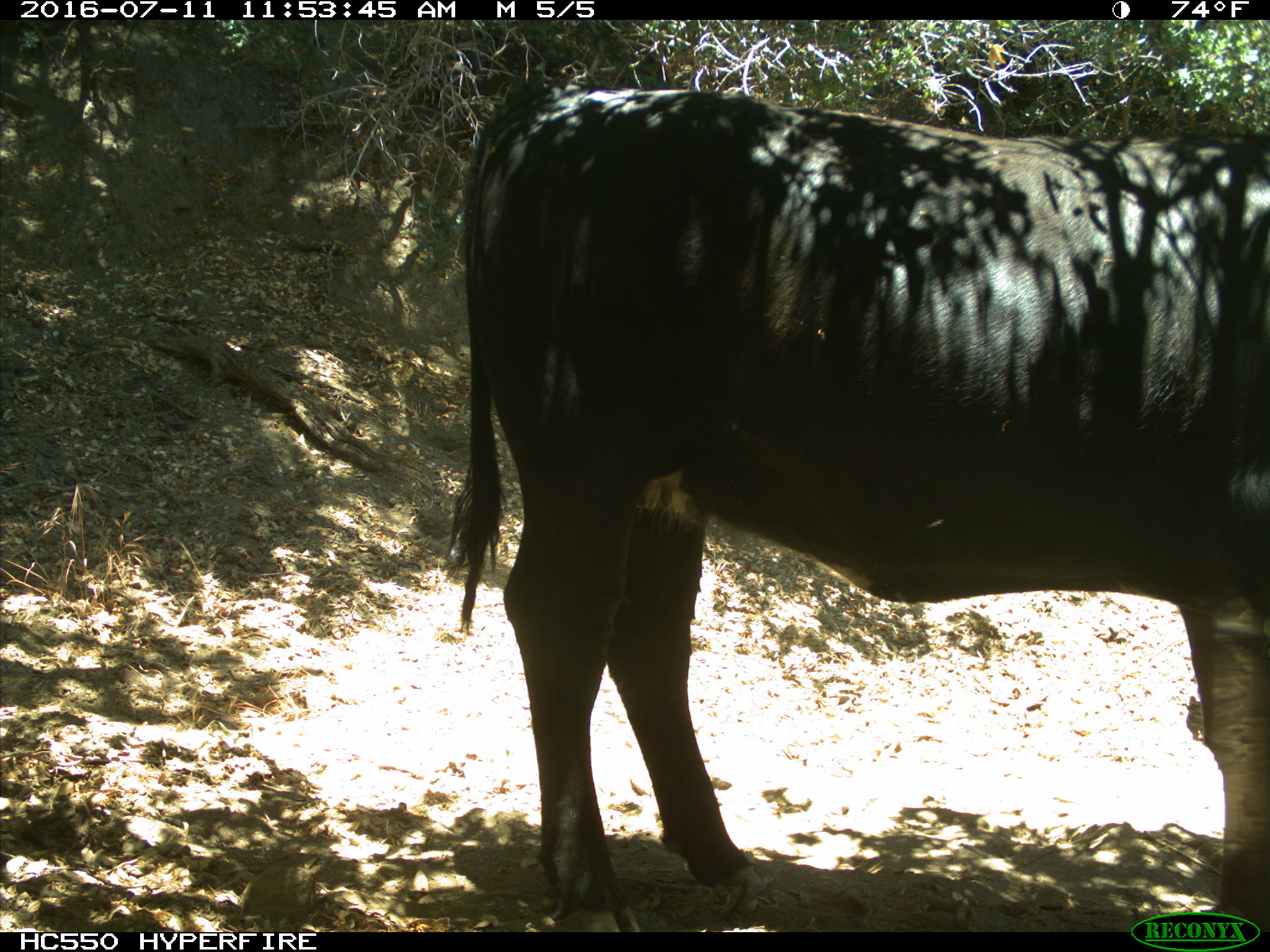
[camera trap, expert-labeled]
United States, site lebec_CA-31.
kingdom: Animalia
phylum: Chordata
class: Mammalia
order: Artiodactyla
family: Bovidae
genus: Bos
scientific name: Bos taurus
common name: domestic cow